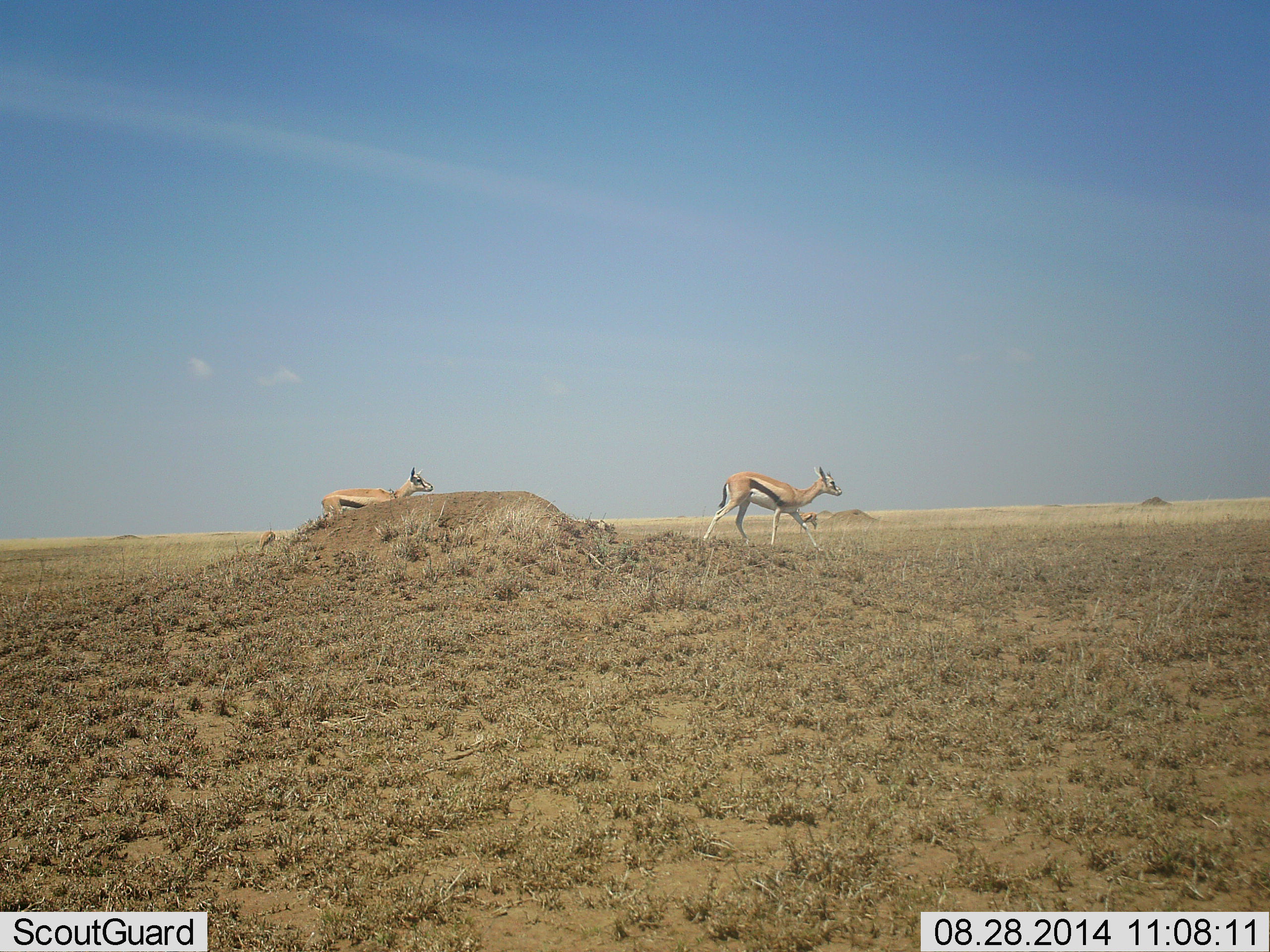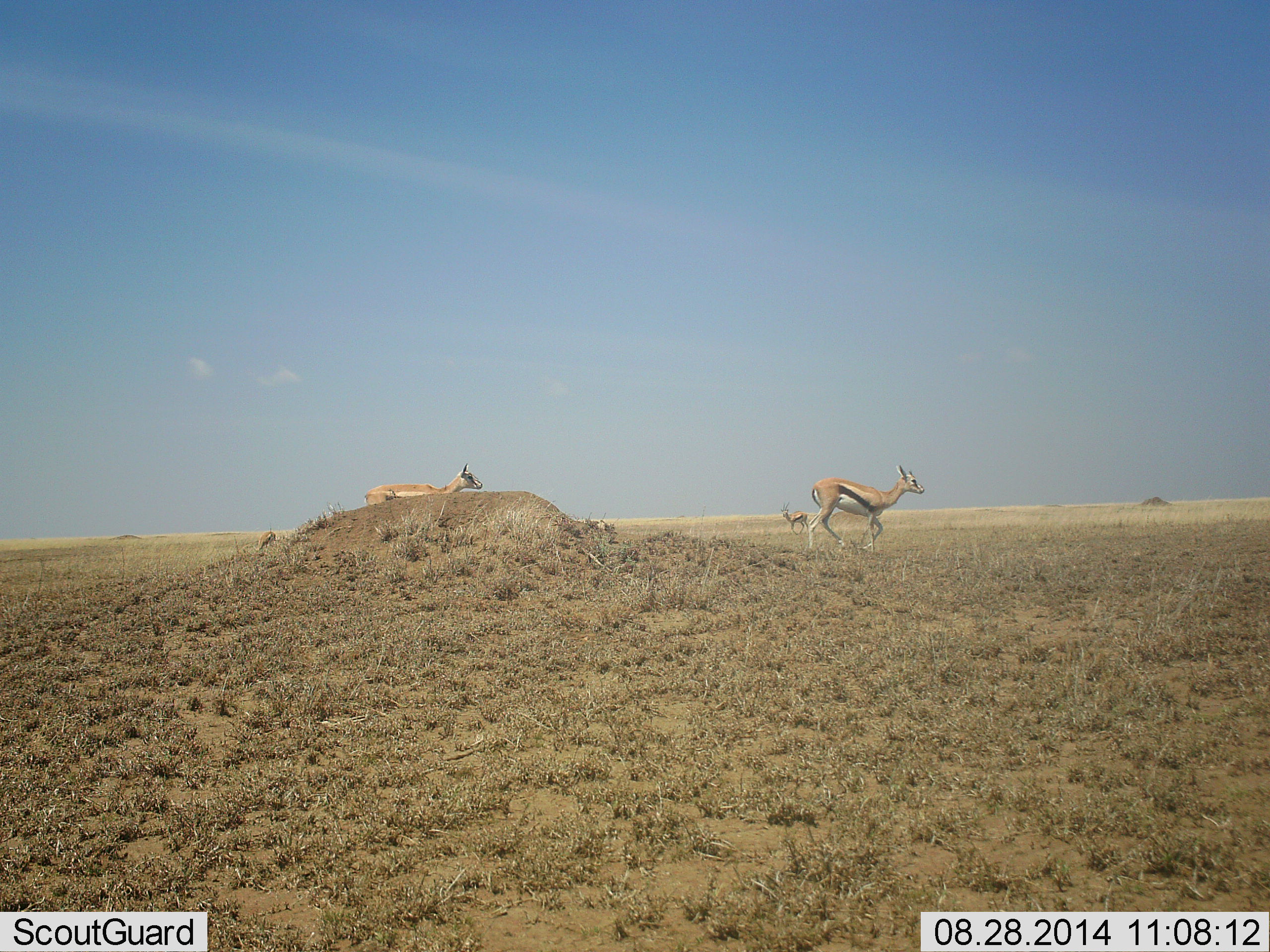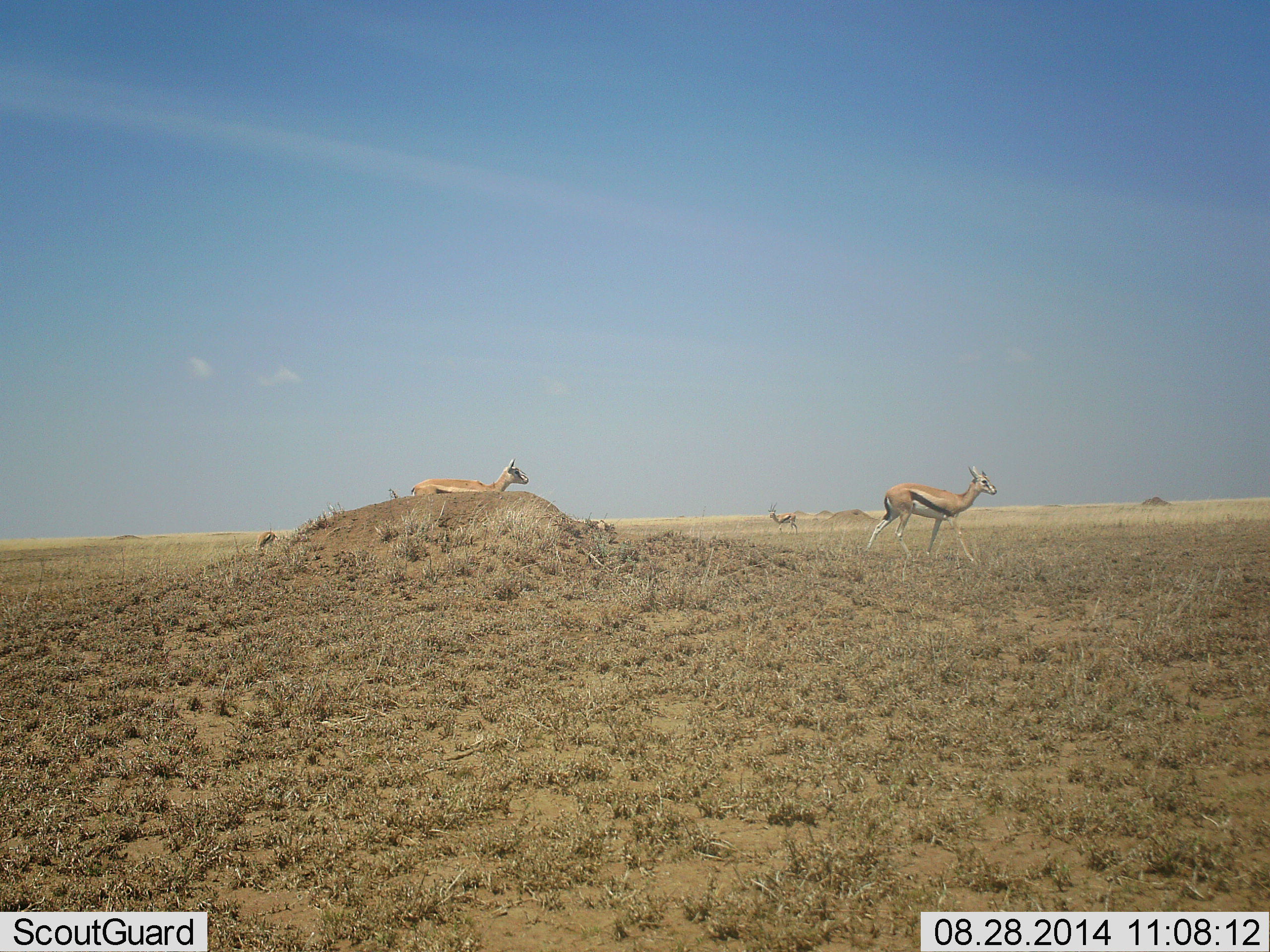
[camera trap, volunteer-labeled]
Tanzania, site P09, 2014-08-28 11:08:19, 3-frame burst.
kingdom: Animalia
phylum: Chordata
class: Mammalia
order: Artiodactyla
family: Bovidae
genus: Eudorcas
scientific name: Eudorcas thomsonii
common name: thomson's gazelle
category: gazellethomsons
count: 3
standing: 40%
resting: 0%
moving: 100%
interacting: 0%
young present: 0%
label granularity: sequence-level